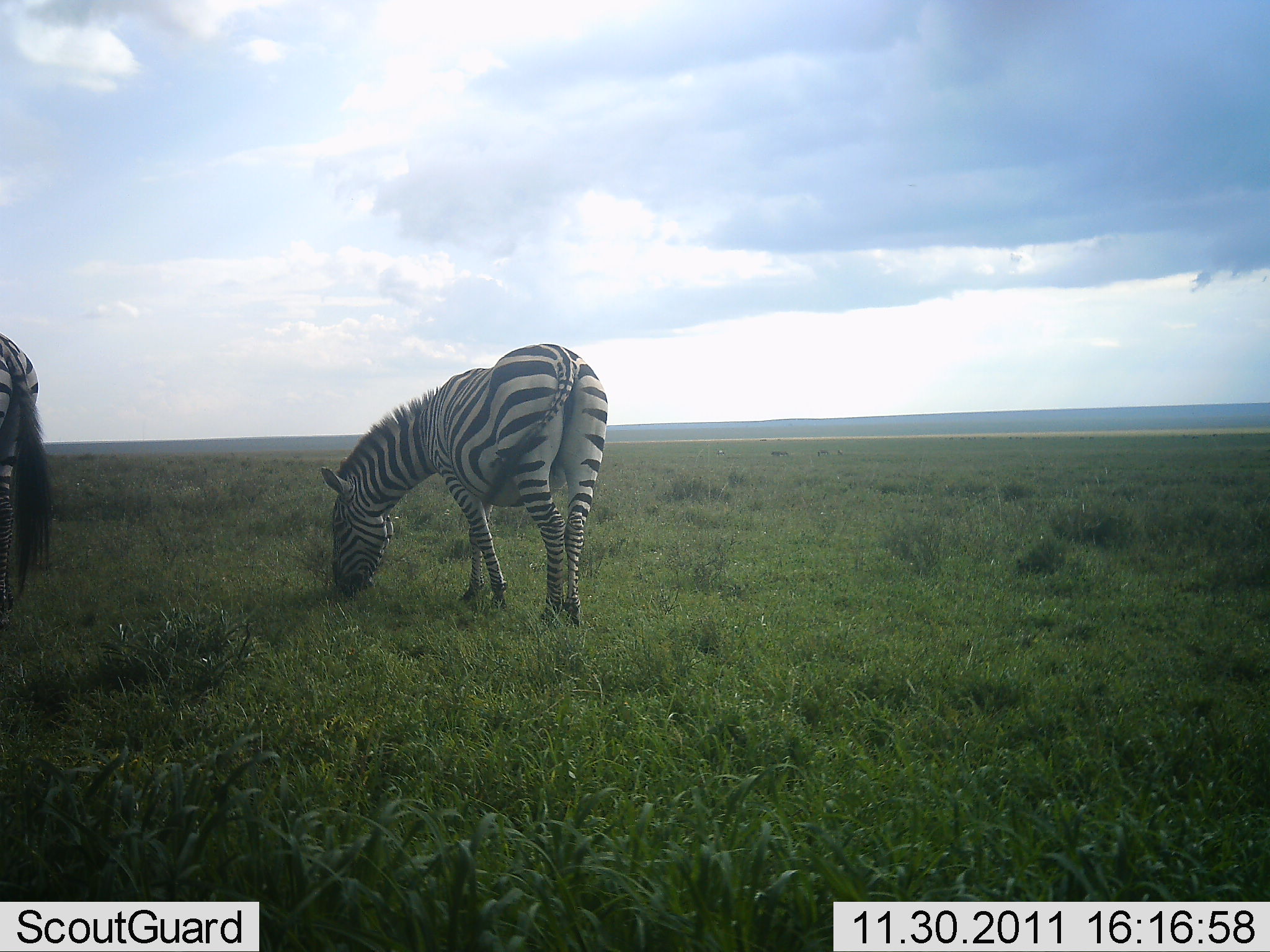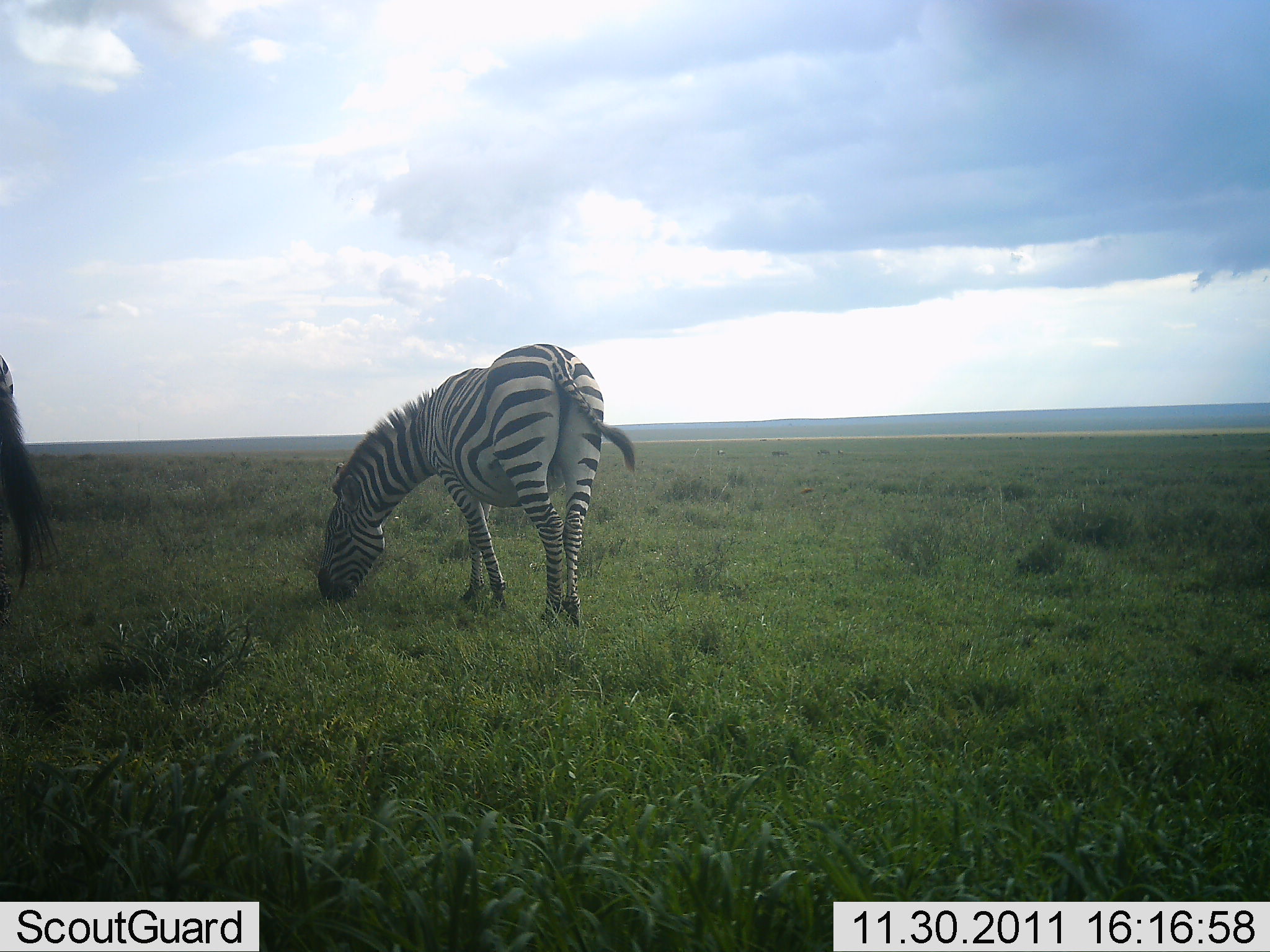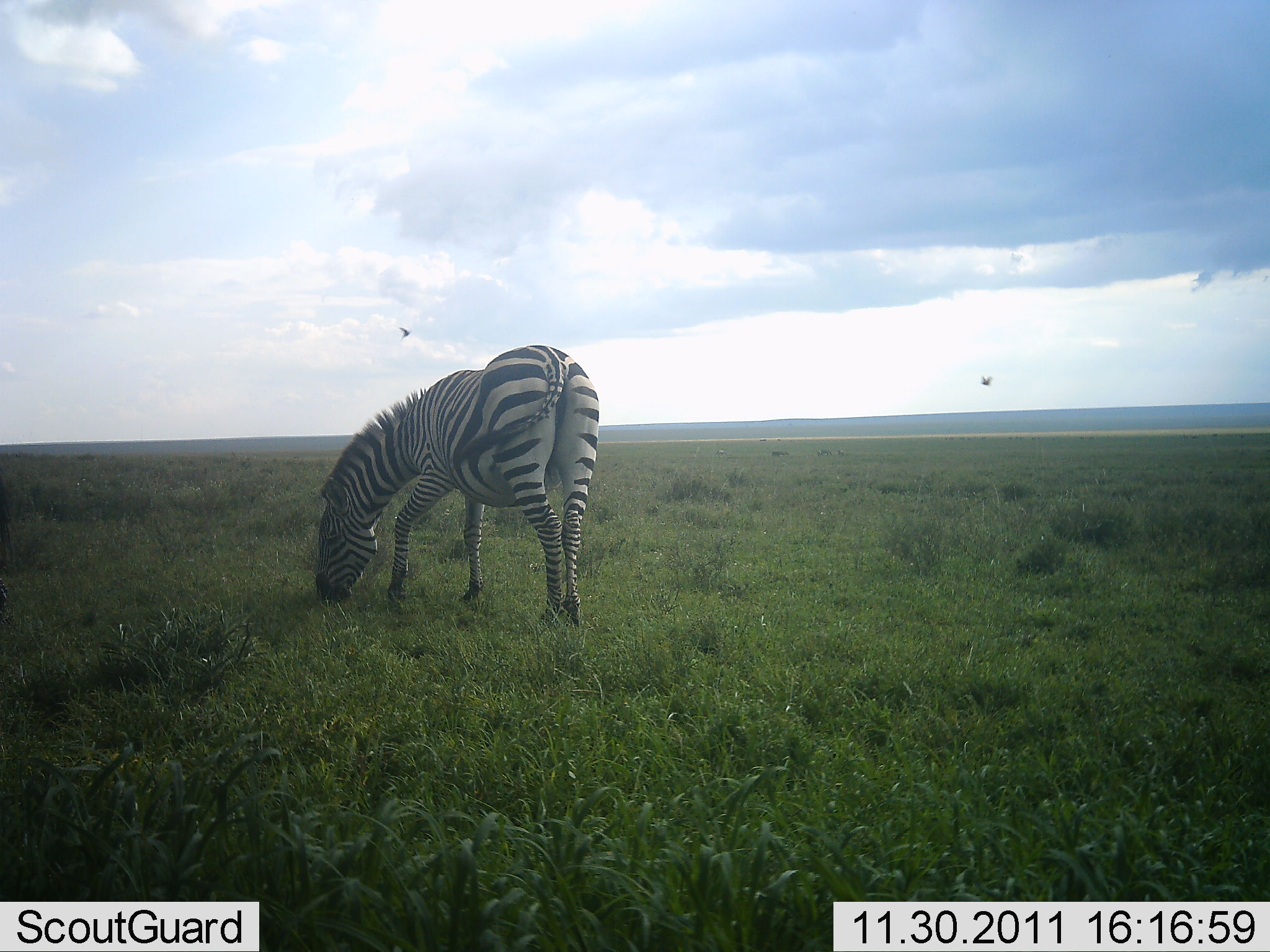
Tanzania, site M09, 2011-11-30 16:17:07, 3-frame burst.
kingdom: Animalia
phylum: Chordata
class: Mammalia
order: Perissodactyla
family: Equidae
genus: Equus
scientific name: Equus quagga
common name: plains zebra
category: zebra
Zebra (plains zebra) (Equus quagga), count 2. Behavior (volunteer vote fractions): standing 25%, resting 0%, moving 0%, interacting 0%. Young present (vote fraction): 0%. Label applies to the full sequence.